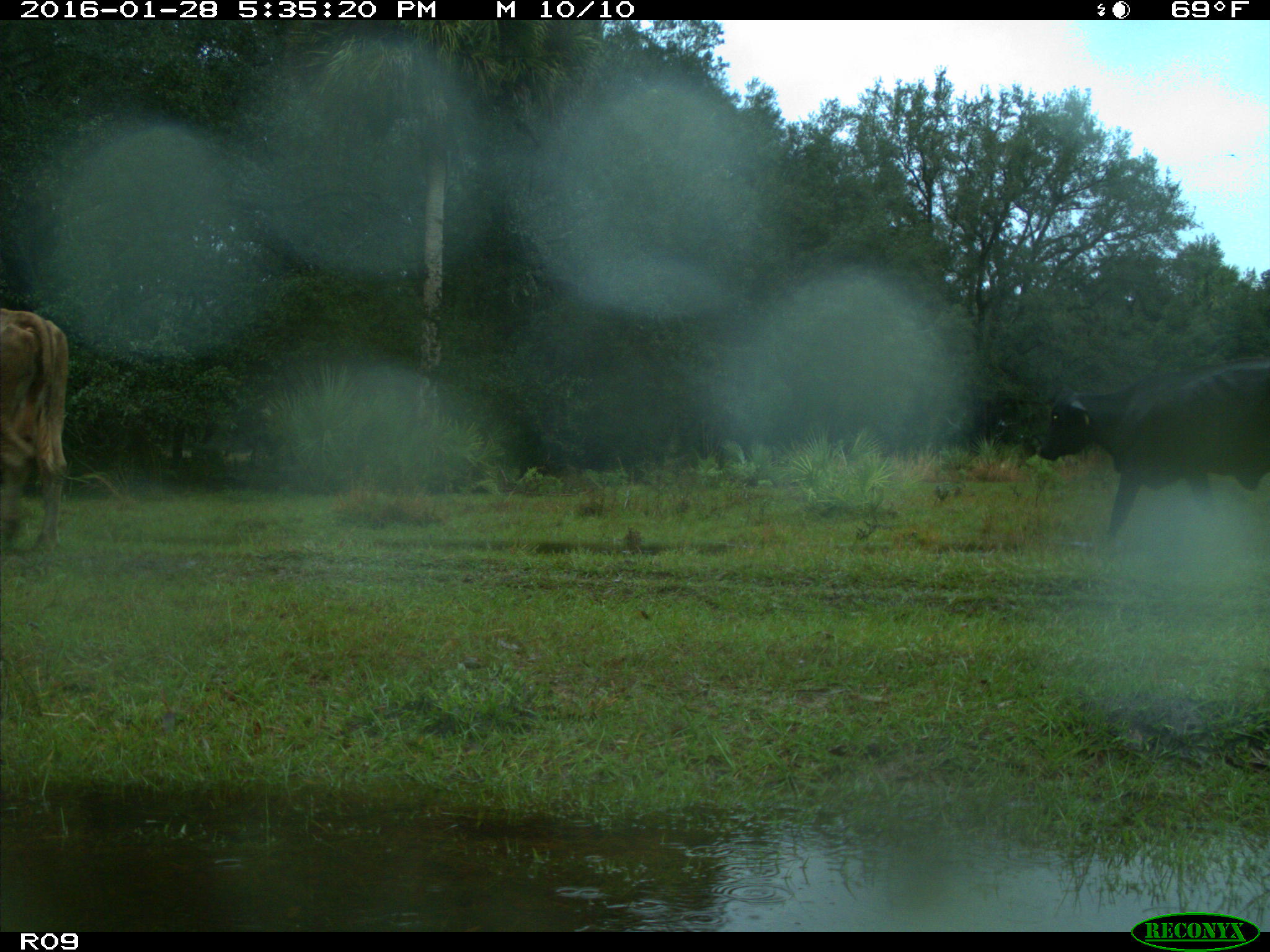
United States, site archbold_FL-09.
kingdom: Animalia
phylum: Chordata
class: Mammalia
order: Artiodactyla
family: Bovidae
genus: Bos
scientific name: Bos taurus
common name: domestic cow